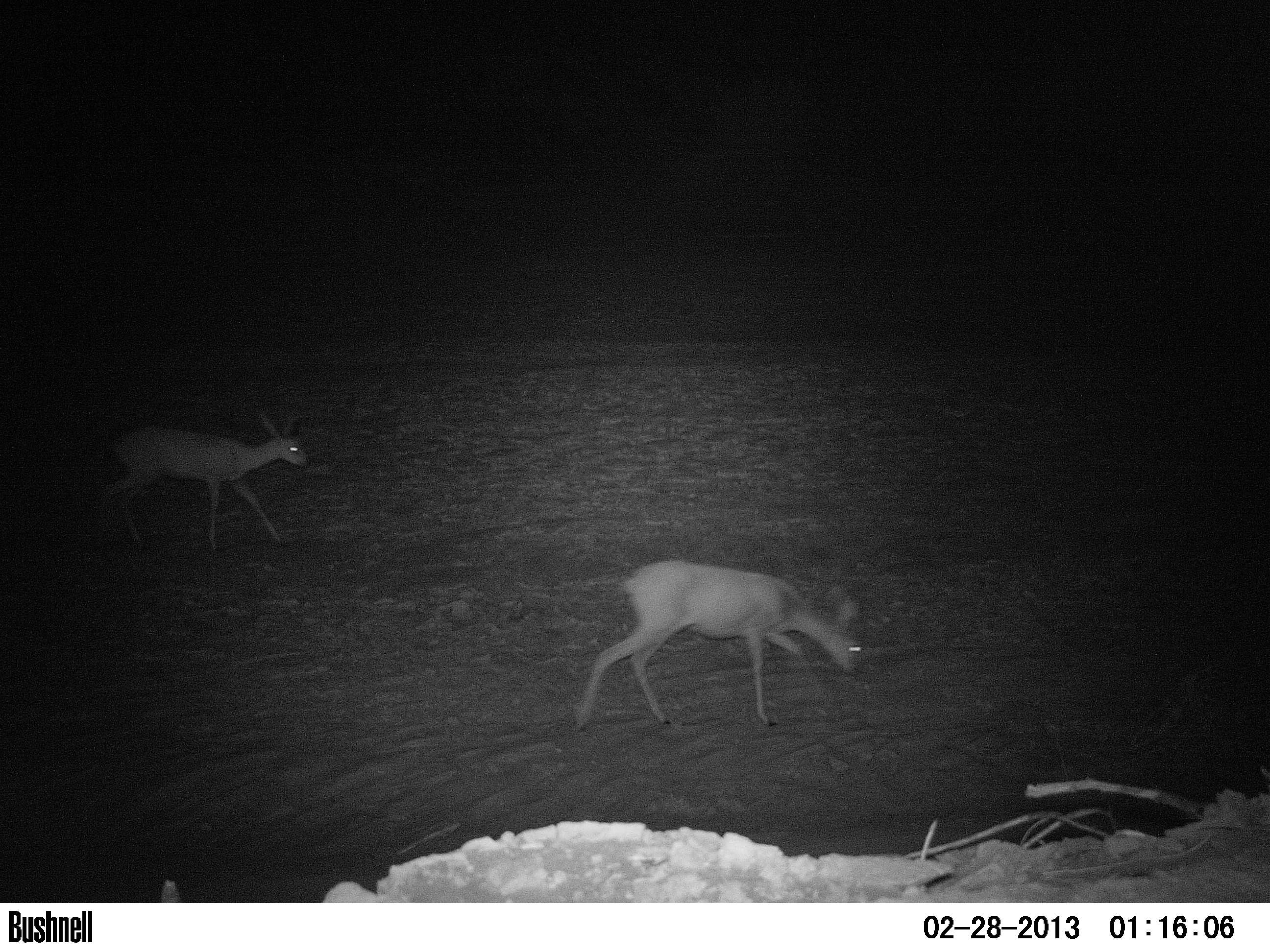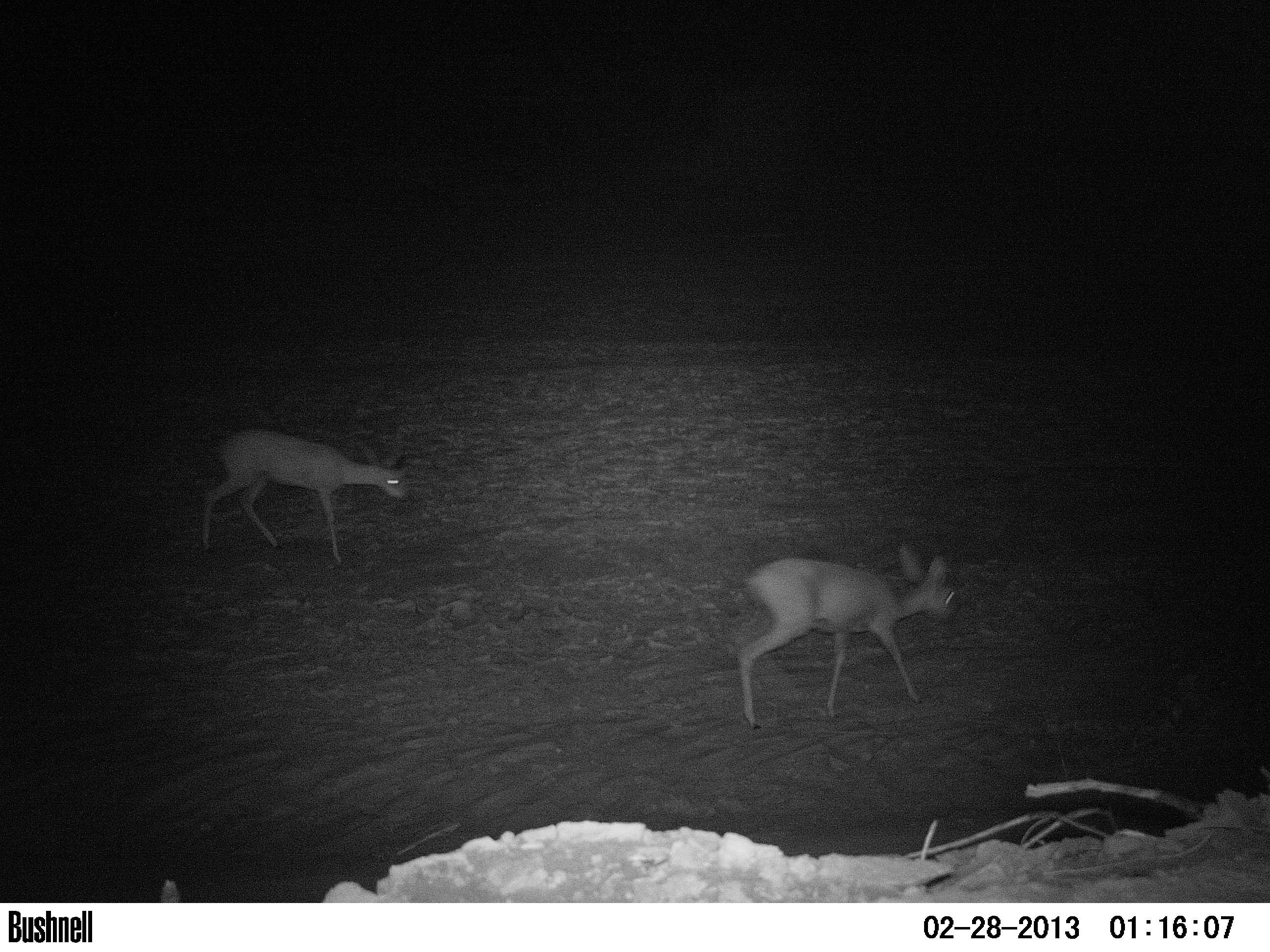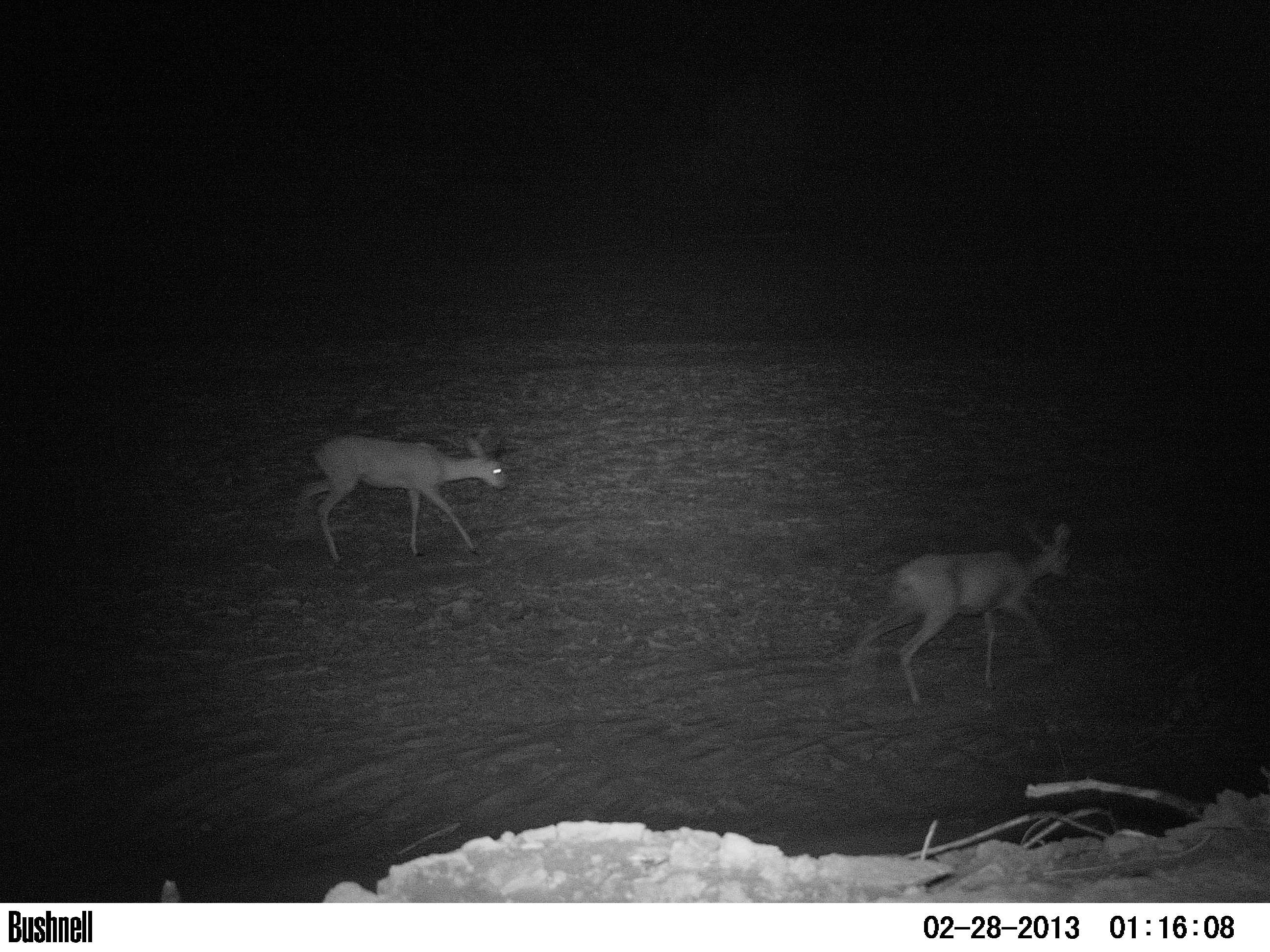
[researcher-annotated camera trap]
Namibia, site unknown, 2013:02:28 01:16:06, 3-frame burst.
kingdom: Animalia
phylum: Chordata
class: Mammalia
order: Artiodactyla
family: Bovidae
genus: Raphicerus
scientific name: Raphicerus campestris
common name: steenbok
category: raphiceros campestris